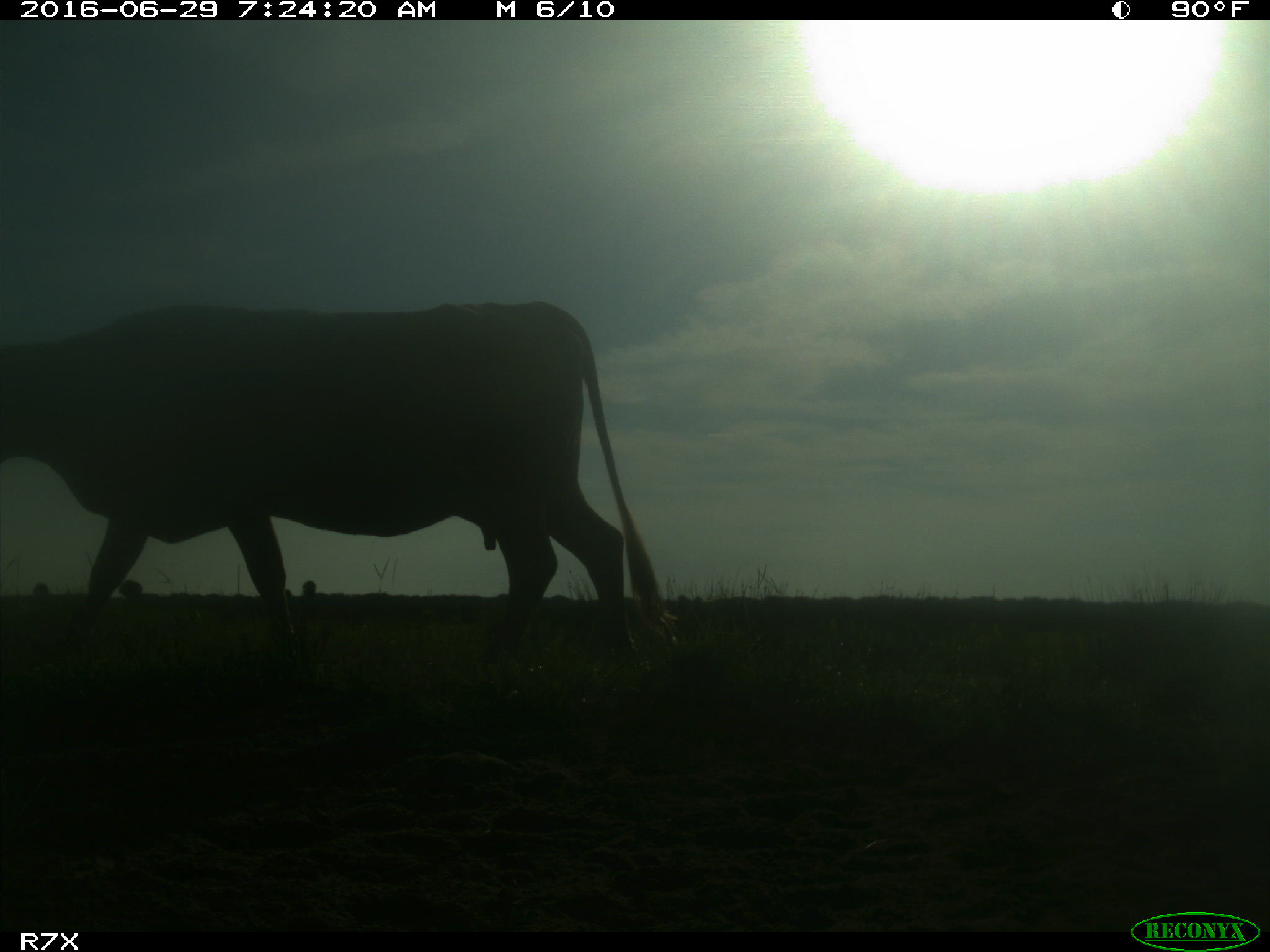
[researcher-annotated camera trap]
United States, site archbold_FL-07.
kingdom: Animalia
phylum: Chordata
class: Mammalia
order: Artiodactyla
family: Bovidae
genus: Bos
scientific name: Bos taurus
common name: domestic cow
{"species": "Bos taurus (domestic cow)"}